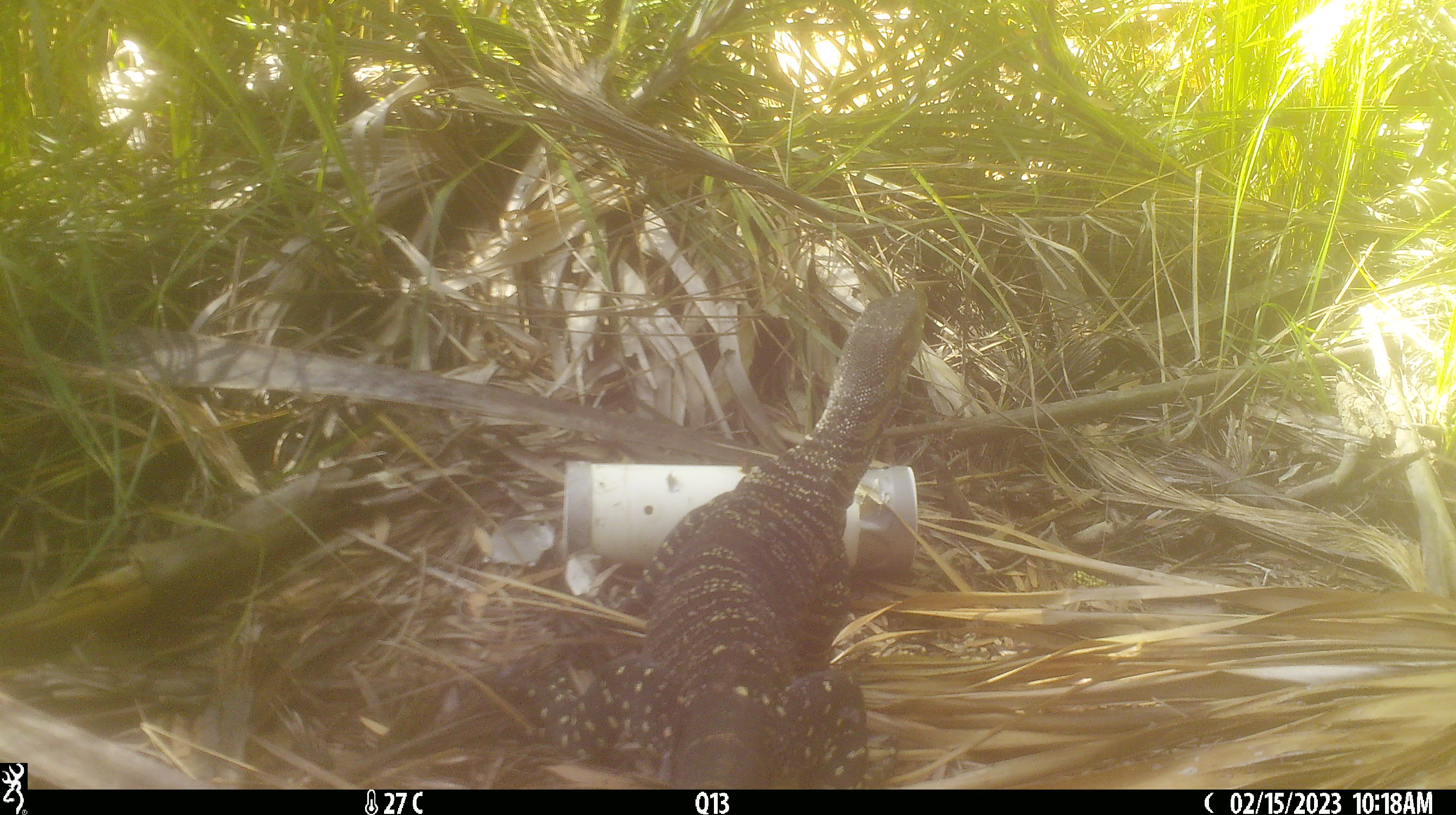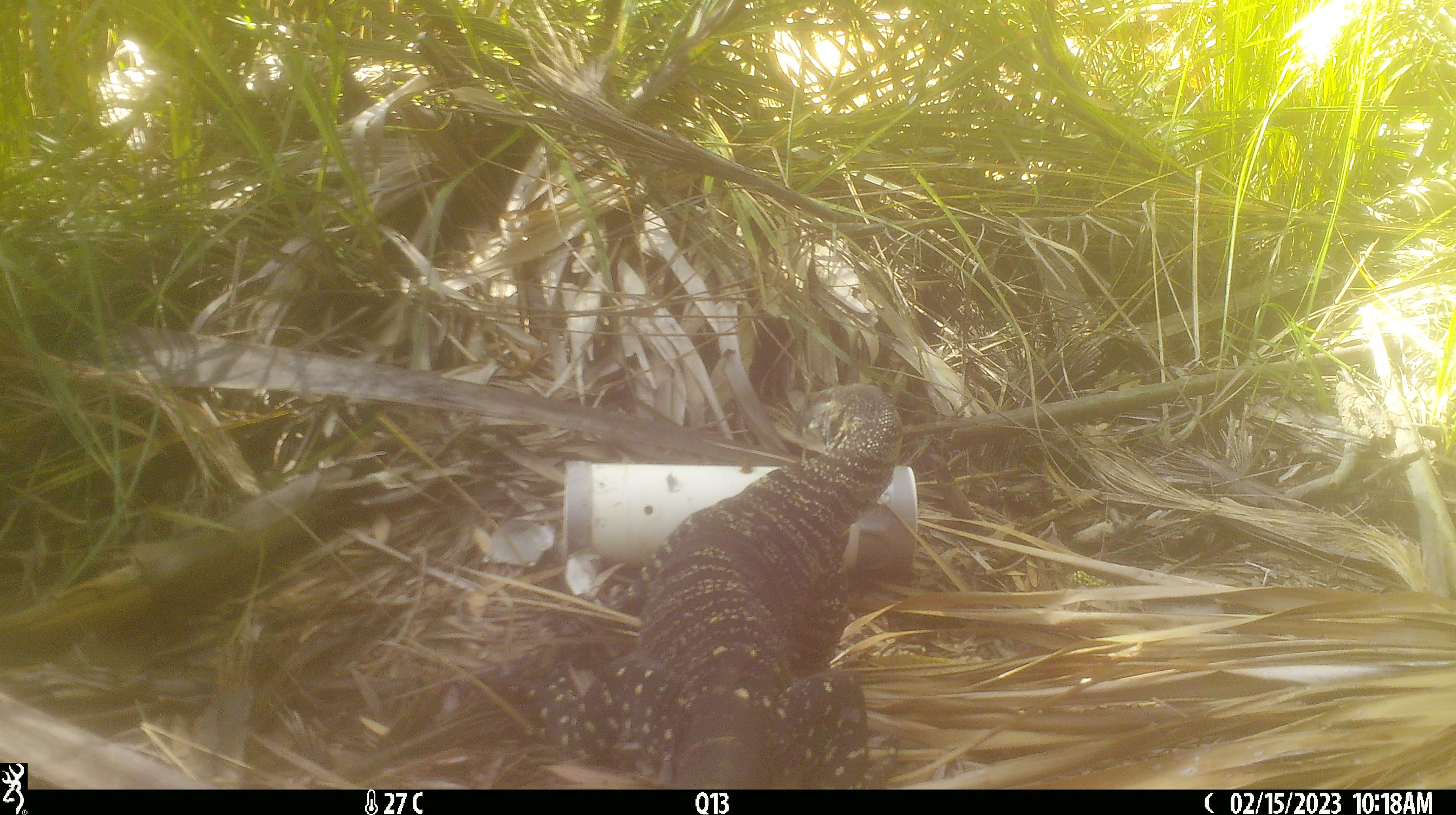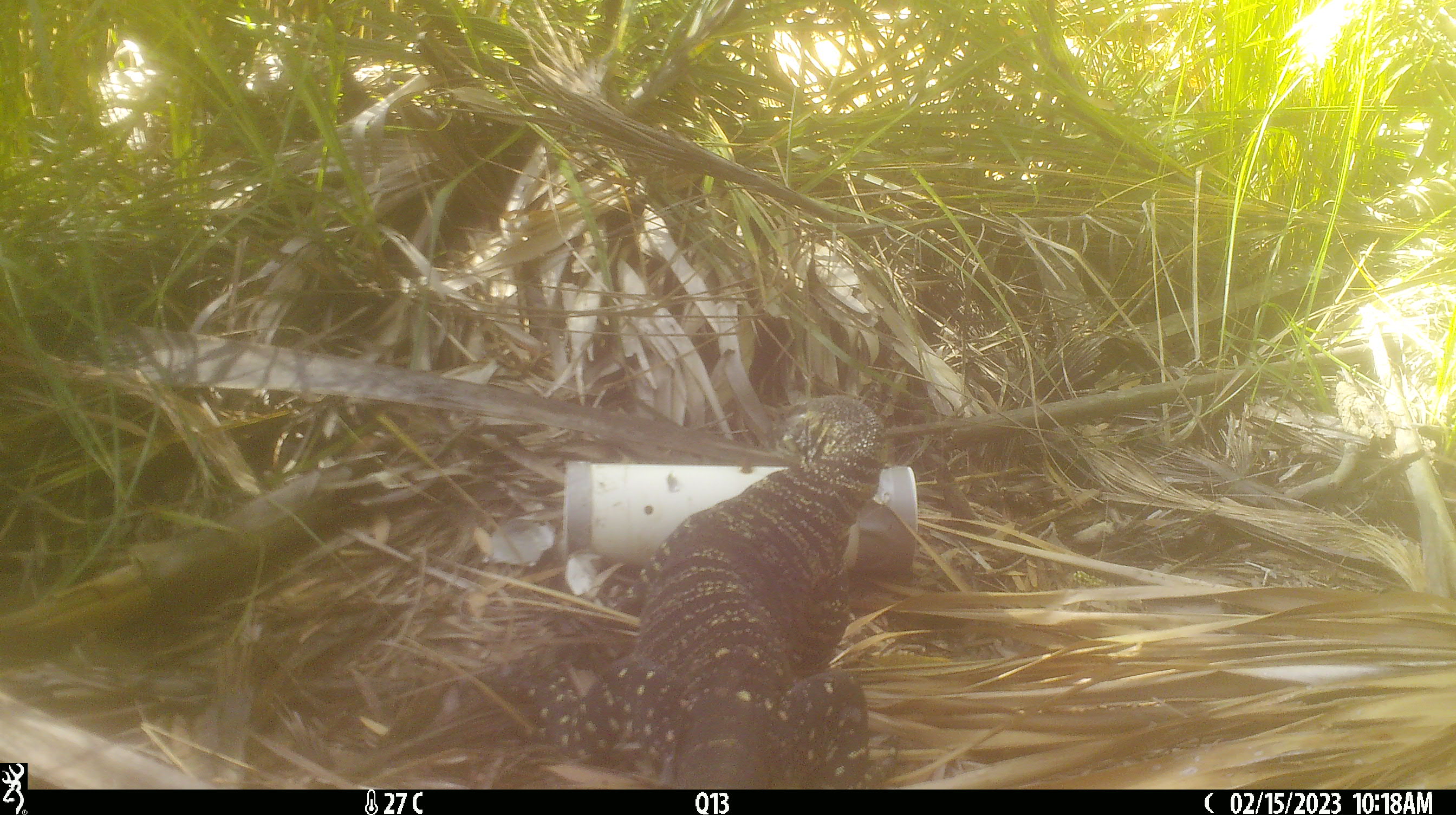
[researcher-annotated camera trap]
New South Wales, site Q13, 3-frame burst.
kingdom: Animalia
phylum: Chordata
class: Reptilia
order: Squamata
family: Varanidae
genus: Varanus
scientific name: Varanus varius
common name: lace monitor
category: goanna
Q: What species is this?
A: Goanna (lace monitor) (Varanus varius).